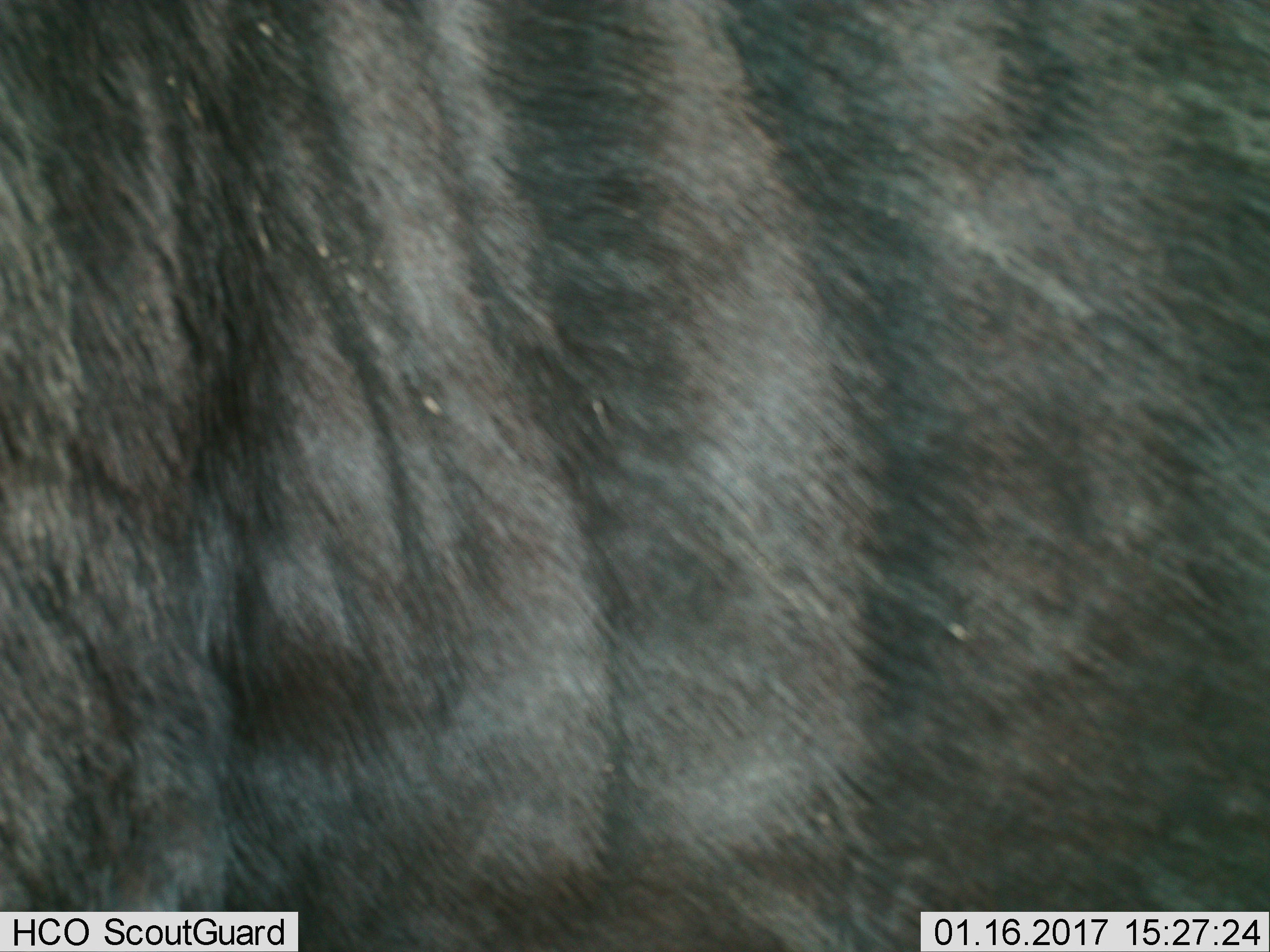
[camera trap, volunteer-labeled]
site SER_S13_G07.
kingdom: Animalia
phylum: Chordata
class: Mammalia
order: Artiodactyla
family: Bovidae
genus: Connochaetes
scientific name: Connochaetes taurinus taurinus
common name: blue wildebeest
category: wildebeestblue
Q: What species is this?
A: Wildebeestblue (blue wildebeest) (Connochaetes taurinus taurinus).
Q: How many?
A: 1.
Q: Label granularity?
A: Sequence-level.